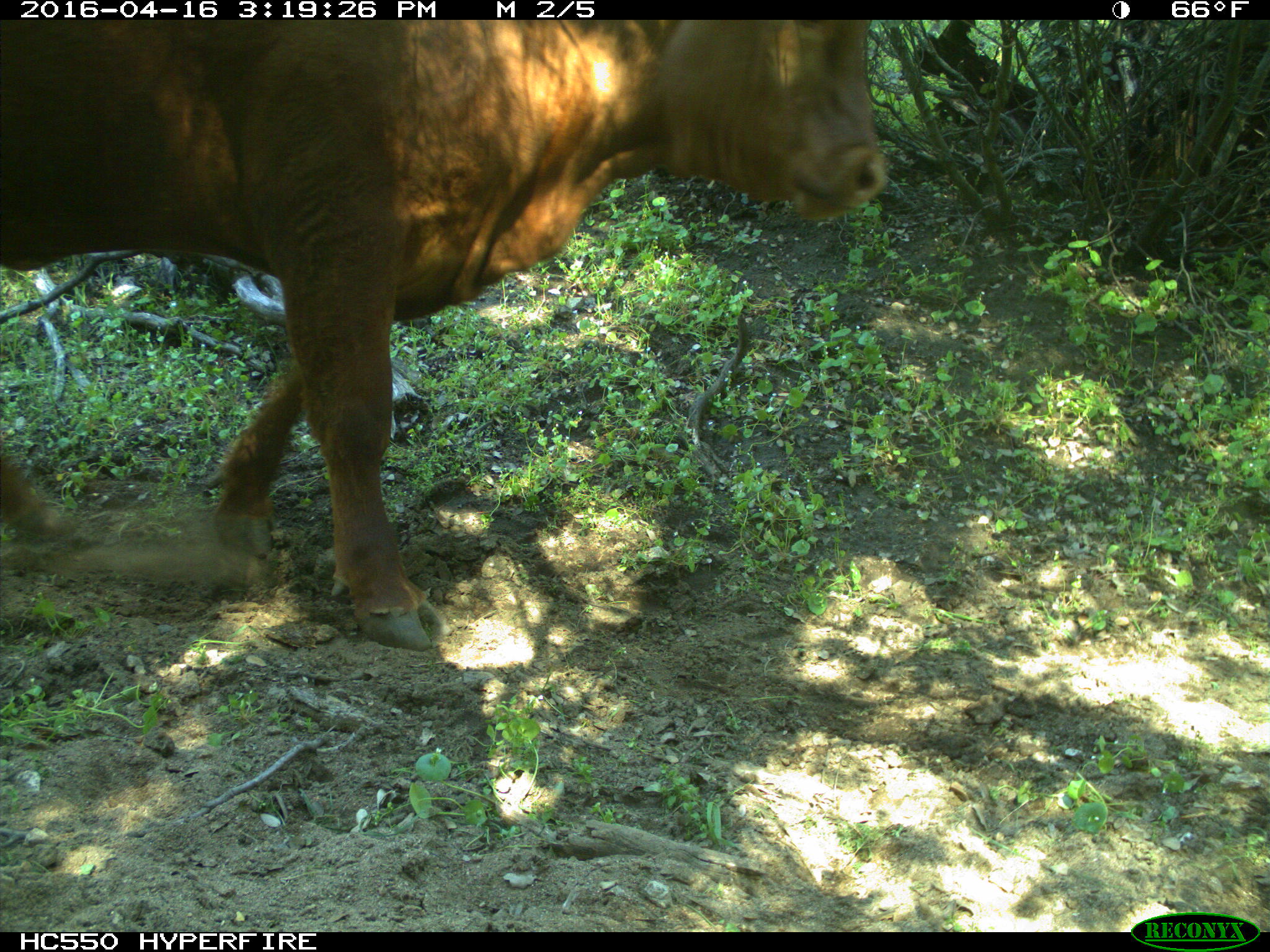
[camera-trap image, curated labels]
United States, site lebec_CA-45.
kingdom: Animalia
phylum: Chordata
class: Mammalia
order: Artiodactyla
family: Bovidae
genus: Bos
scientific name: Bos taurus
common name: domestic cow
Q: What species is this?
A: Bos taurus (domestic cow).